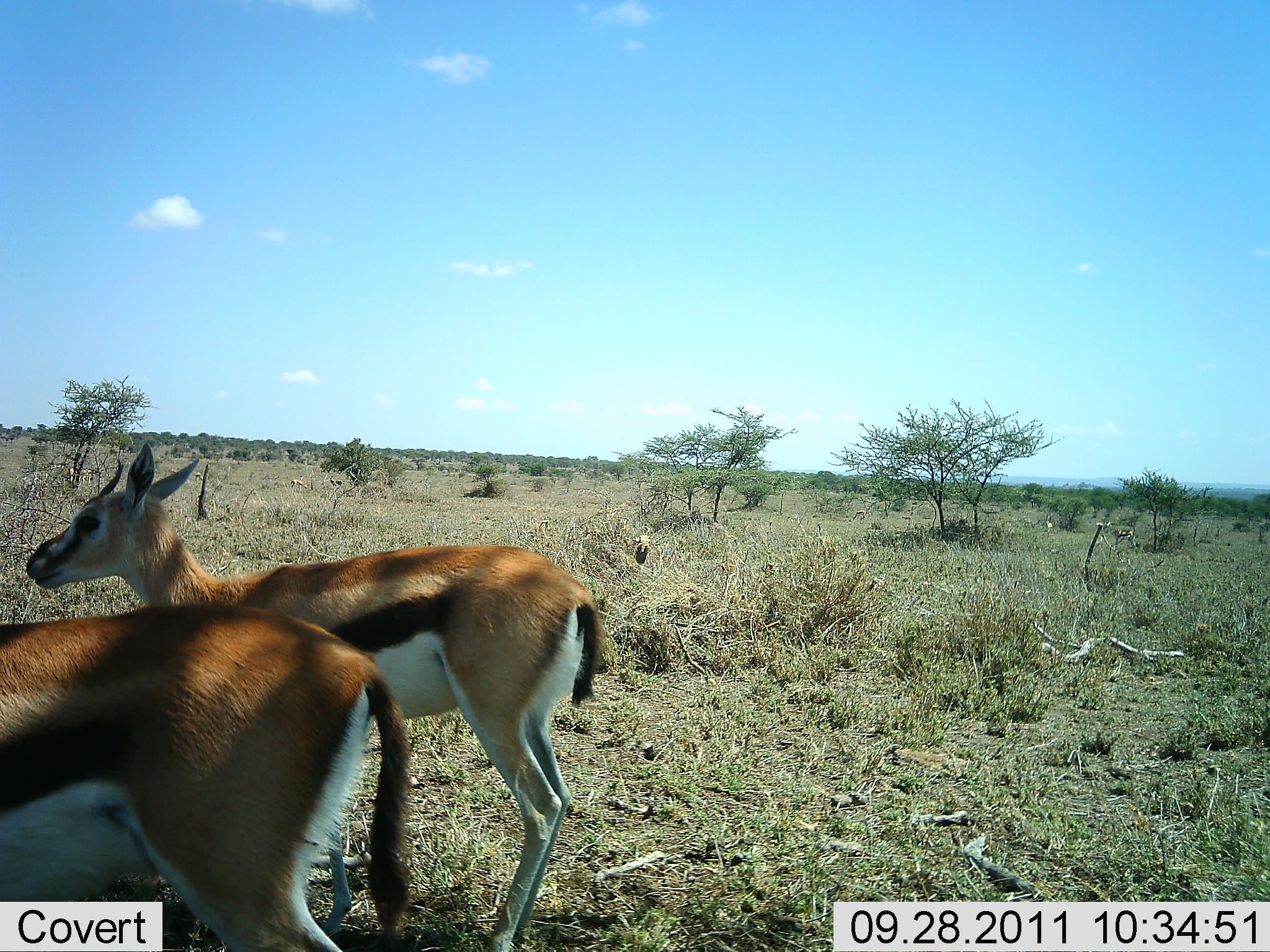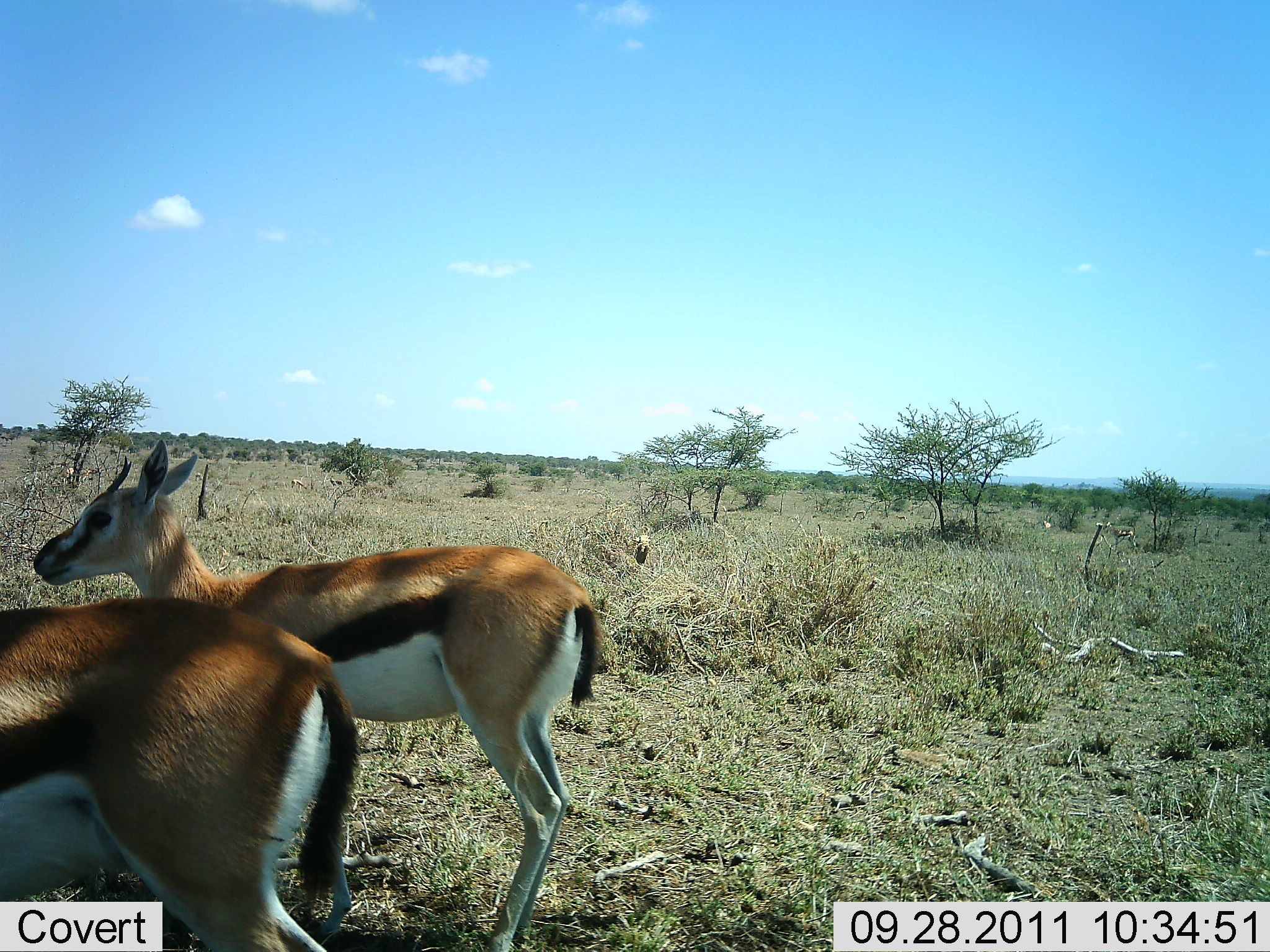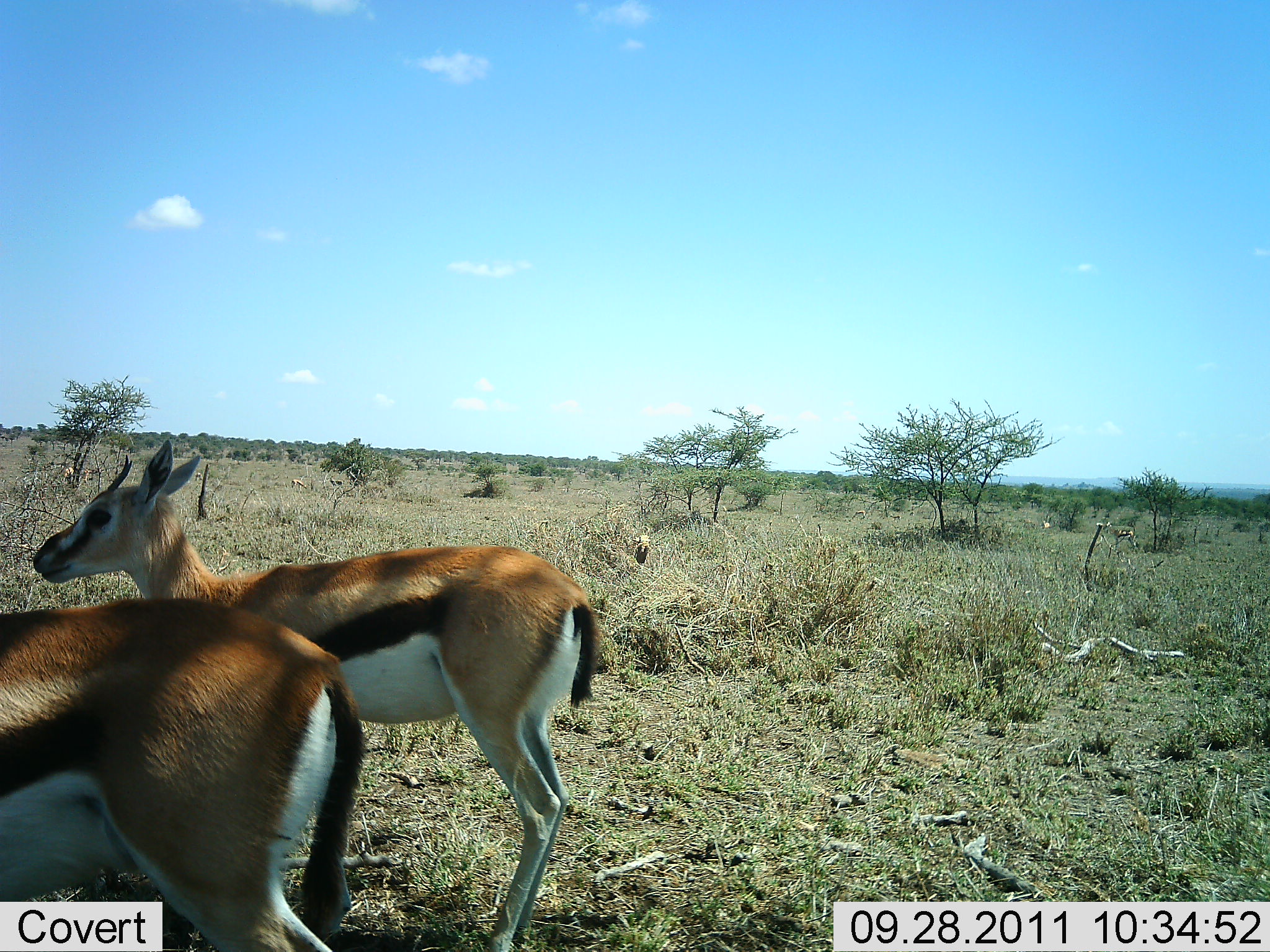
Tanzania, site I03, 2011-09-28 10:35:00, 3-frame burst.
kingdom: Animalia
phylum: Chordata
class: Mammalia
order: Artiodactyla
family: Bovidae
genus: Eudorcas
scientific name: Eudorcas thomsonii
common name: thomson's gazelle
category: gazellethomsons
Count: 2.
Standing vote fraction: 100%.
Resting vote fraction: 0%.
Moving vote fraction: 12%.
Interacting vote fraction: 0%.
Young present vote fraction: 12%.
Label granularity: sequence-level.